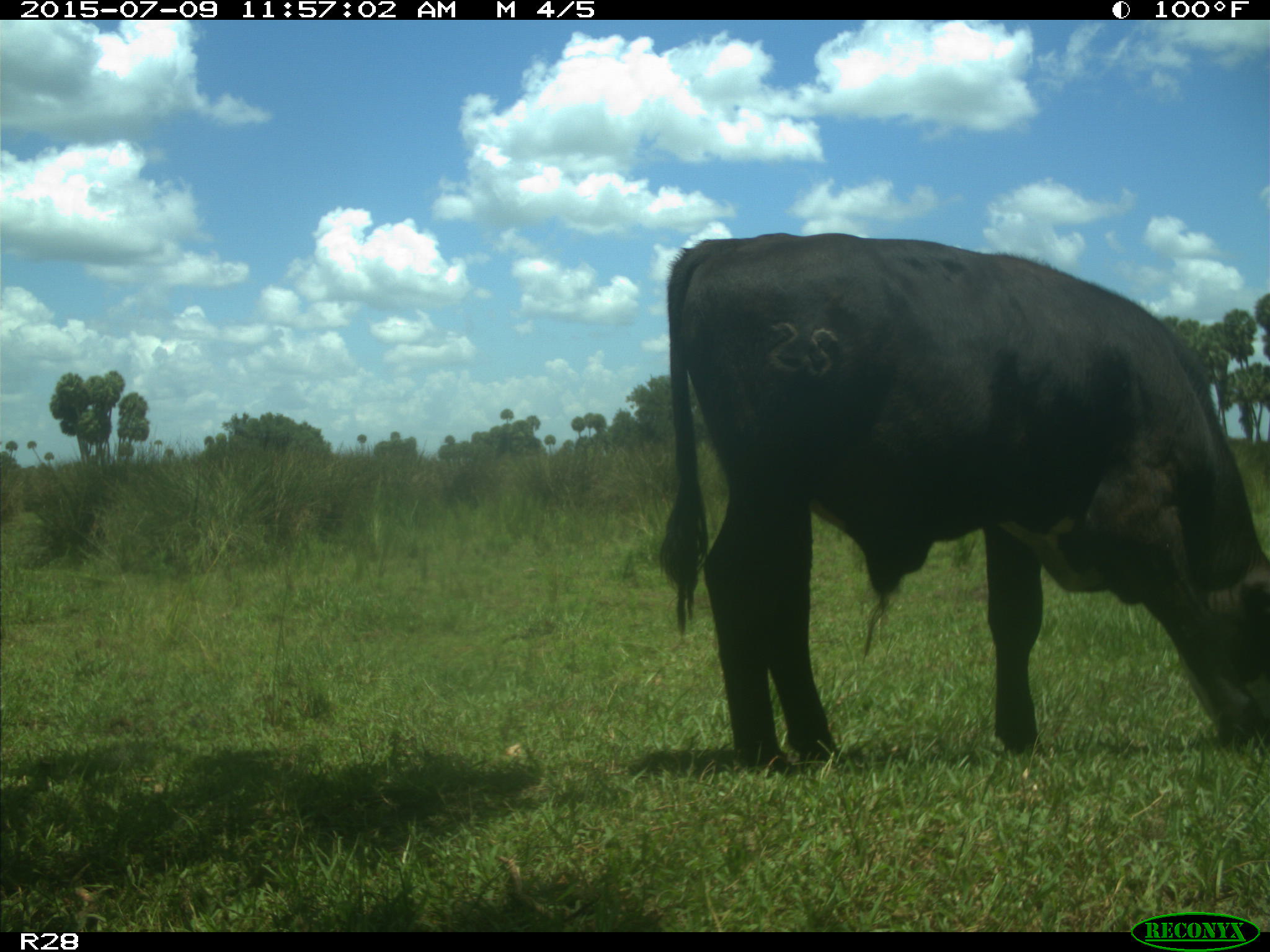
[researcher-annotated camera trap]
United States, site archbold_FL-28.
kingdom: Animalia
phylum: Chordata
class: Mammalia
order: Artiodactyla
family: Bovidae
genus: Bos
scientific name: Bos taurus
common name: domestic cow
Bos taurus (domestic cow).